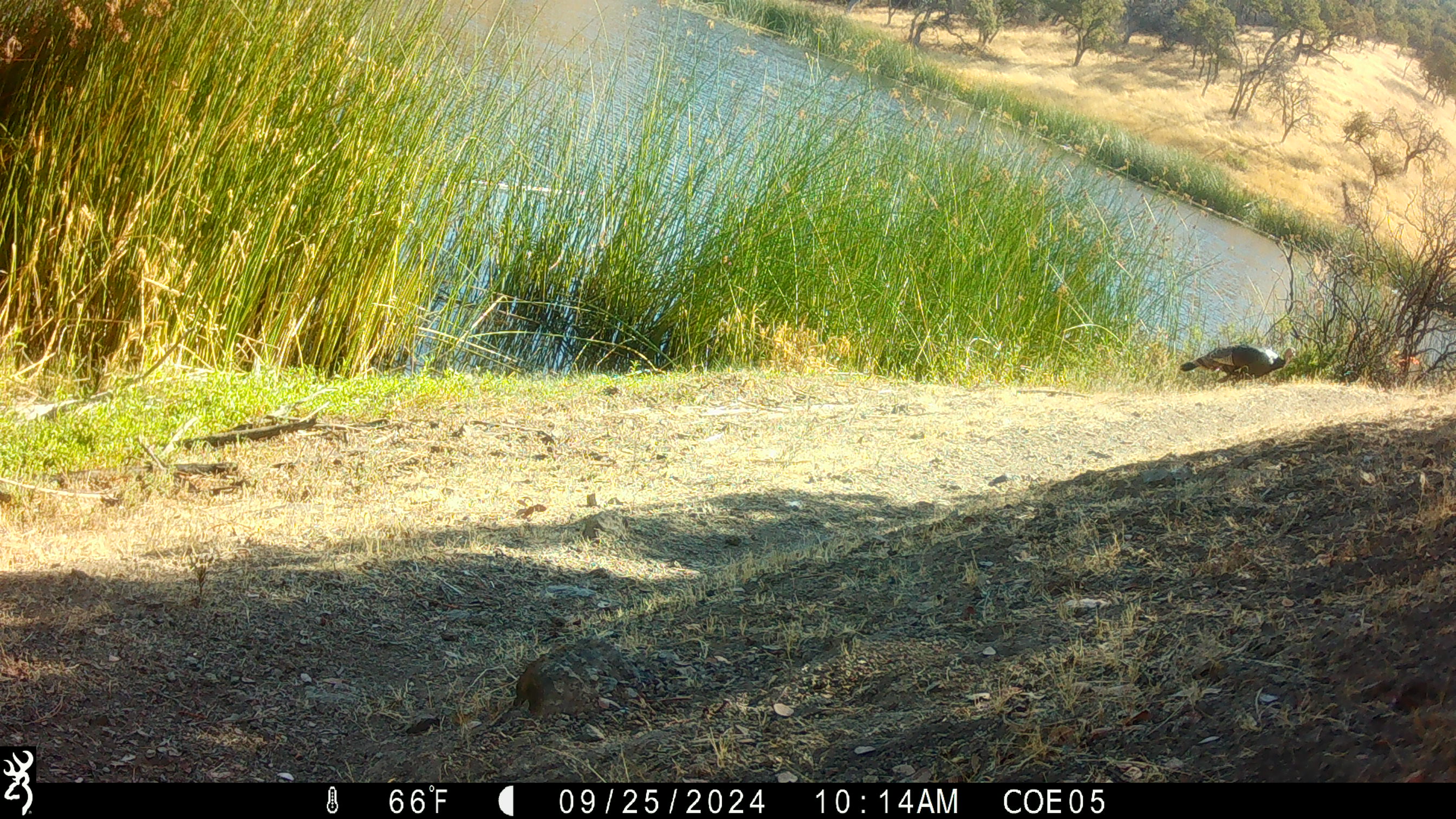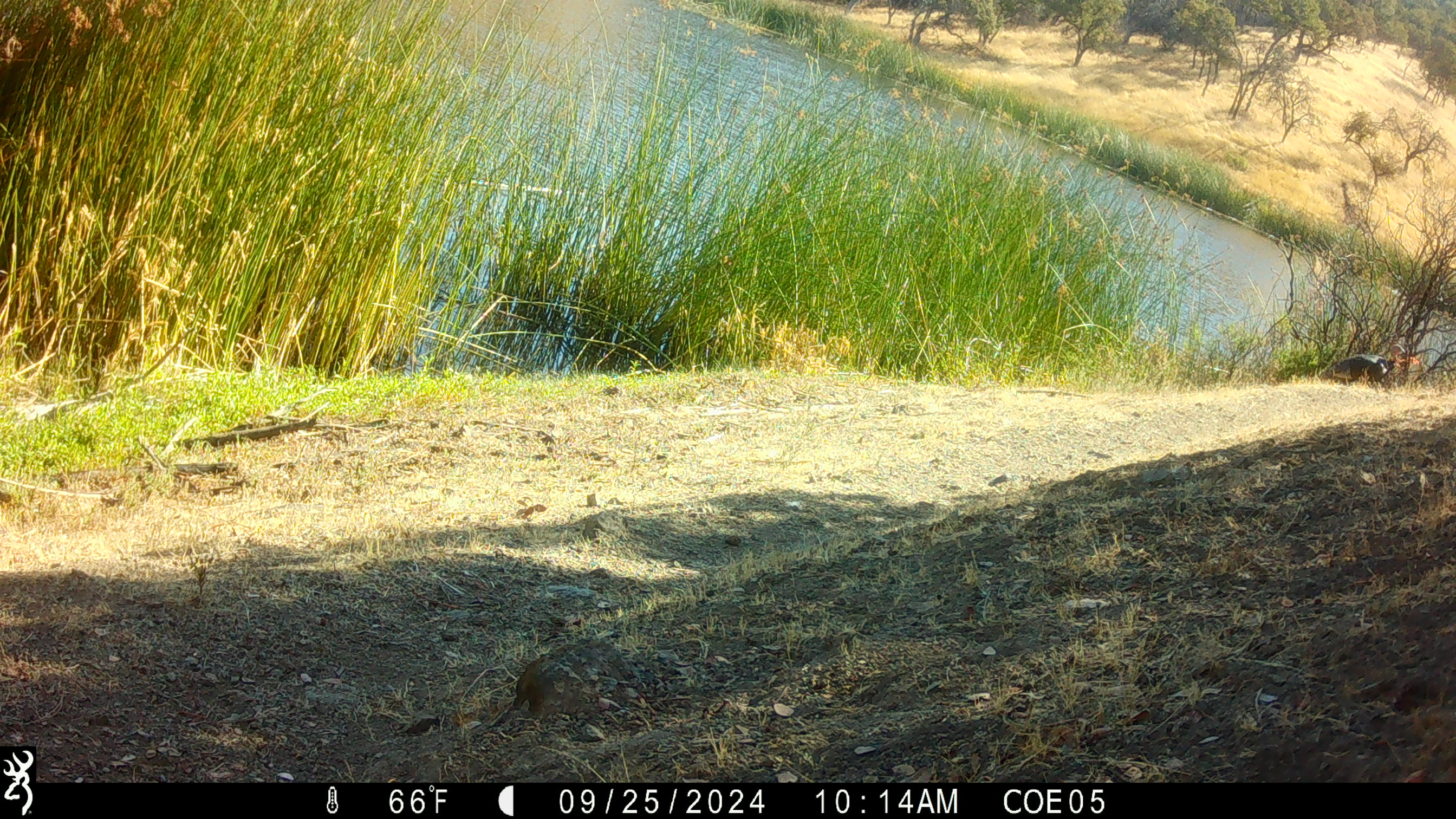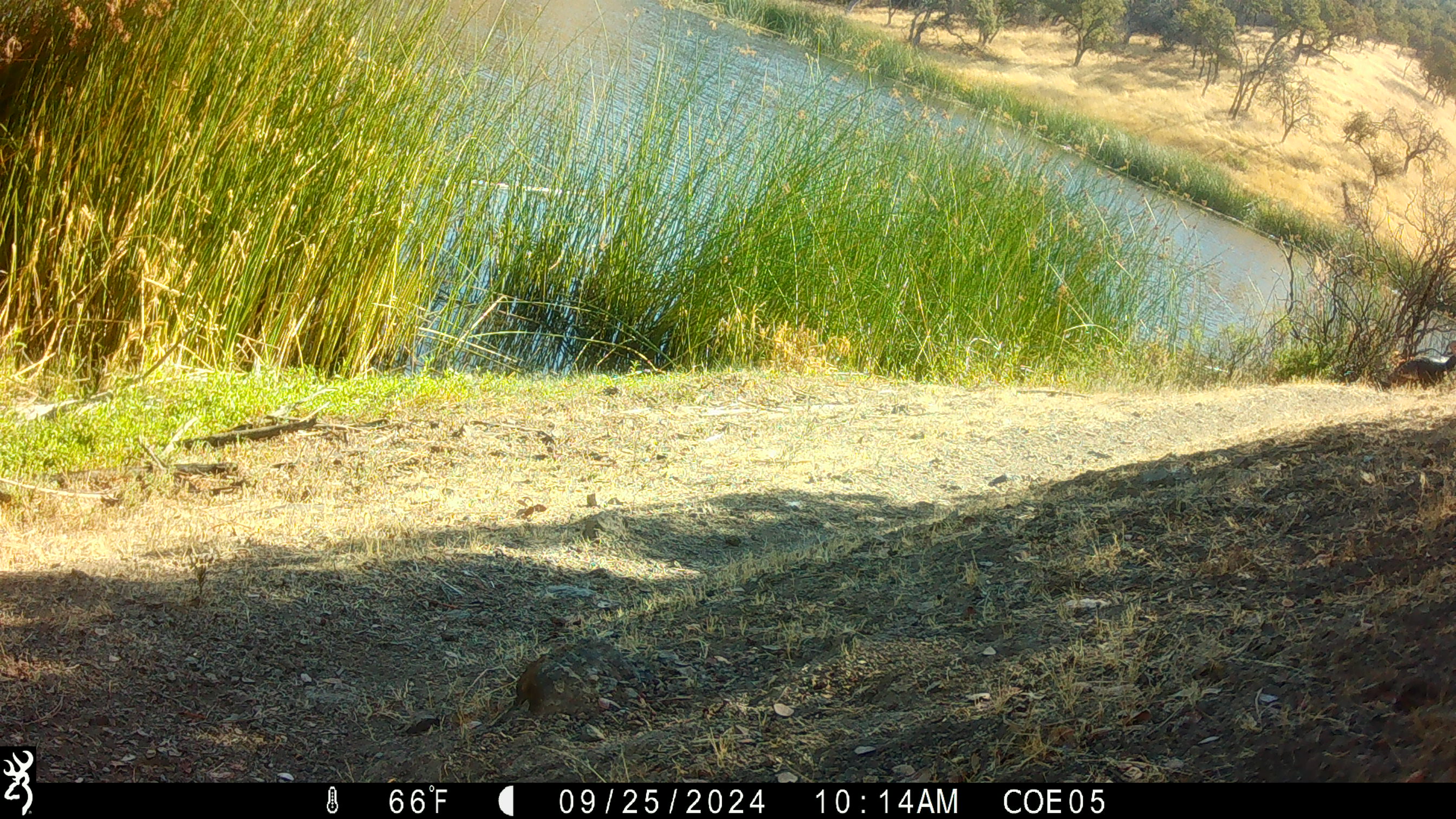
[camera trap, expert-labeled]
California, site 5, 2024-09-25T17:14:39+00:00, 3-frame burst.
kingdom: Animalia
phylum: Chordata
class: Aves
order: Galliformes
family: Phasianidae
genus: Meleagris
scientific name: Meleagris gallopavo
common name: turkey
Turkey (Meleagris gallopavo).